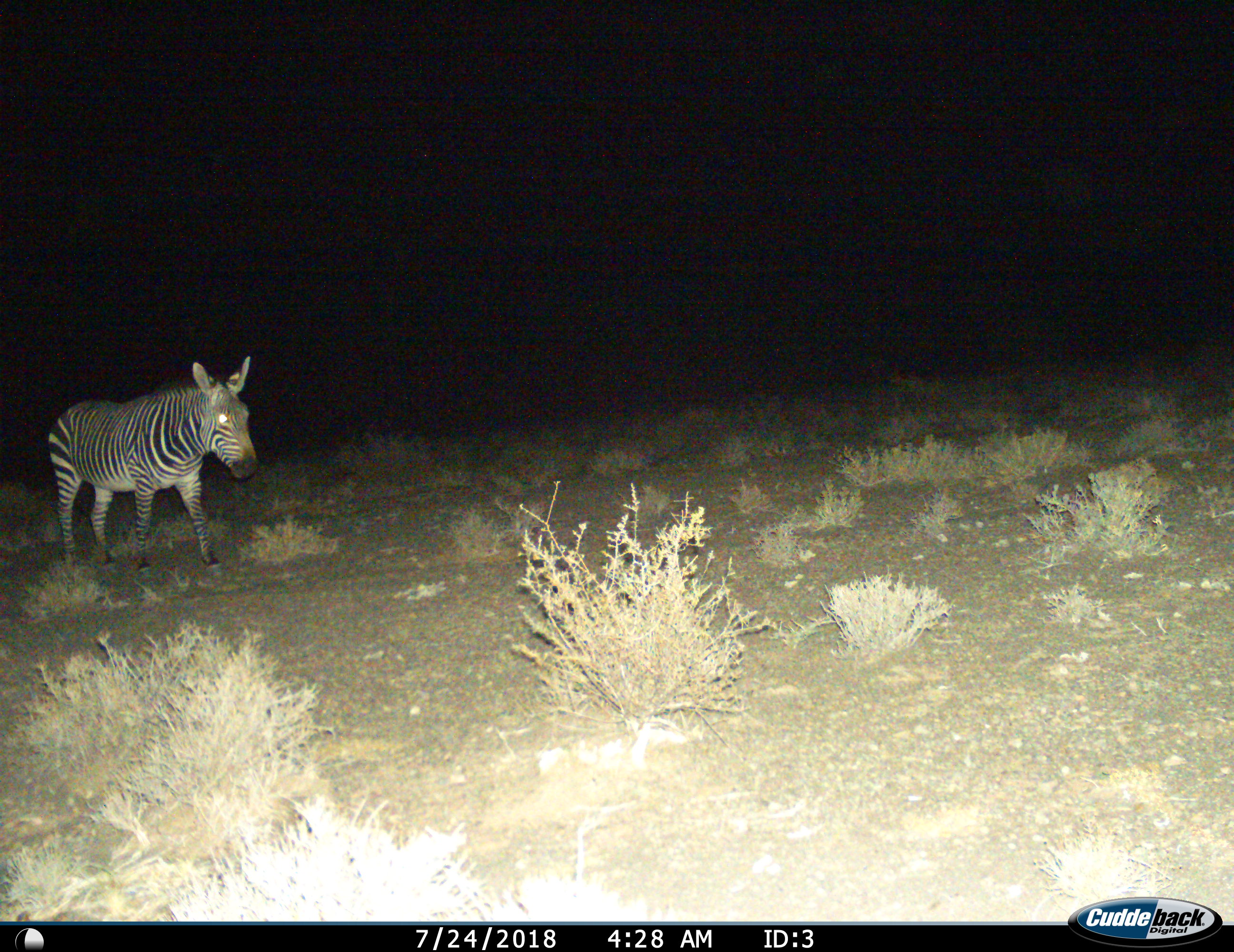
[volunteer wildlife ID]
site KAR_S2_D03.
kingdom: Animalia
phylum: Chordata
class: Mammalia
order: Perissodactyla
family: Equidae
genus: Equus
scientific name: Equus zebra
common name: mountain zebra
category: zebramountain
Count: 1.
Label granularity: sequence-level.